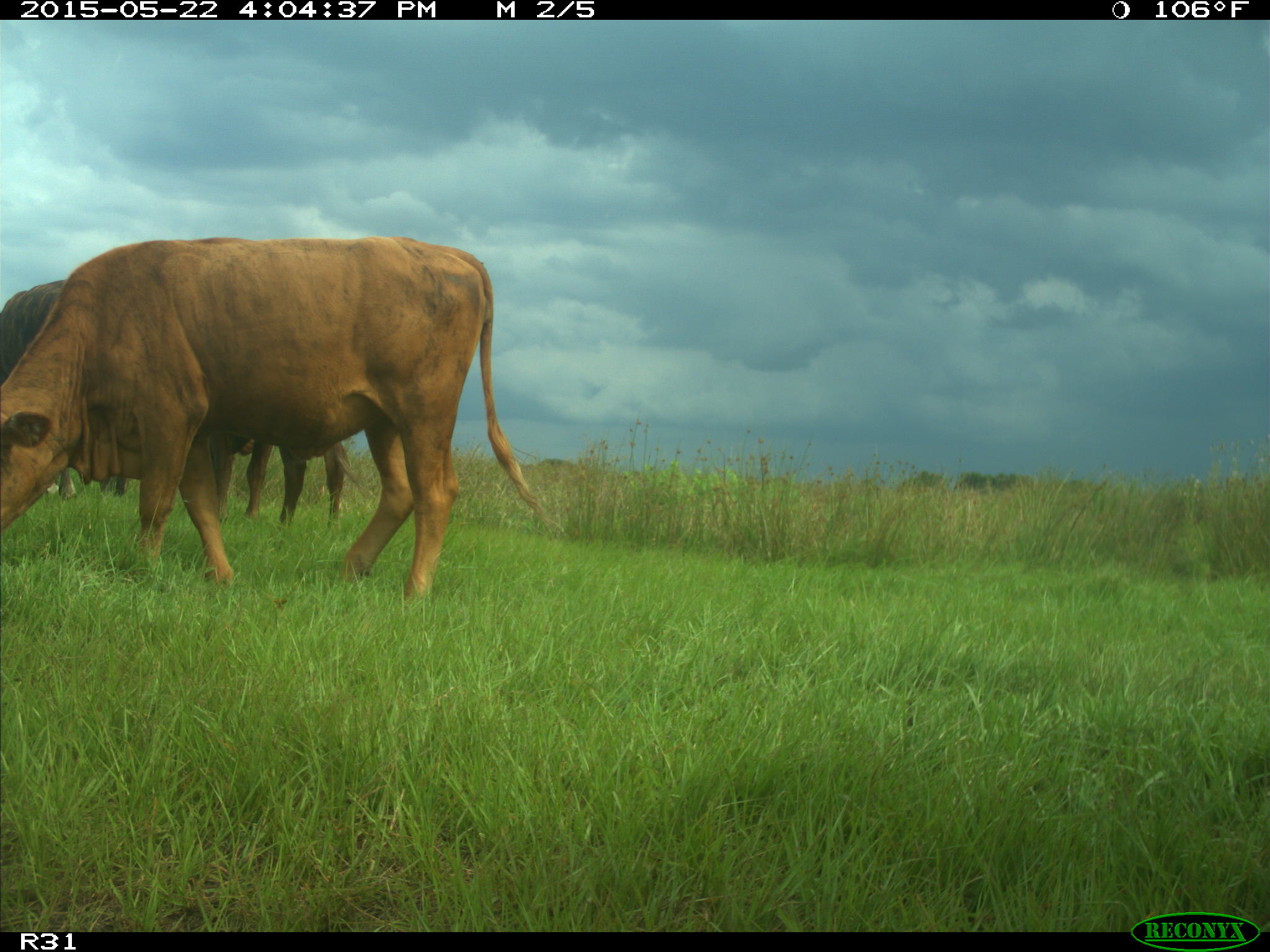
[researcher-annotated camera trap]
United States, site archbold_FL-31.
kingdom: Animalia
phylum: Chordata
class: Mammalia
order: Artiodactyla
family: Bovidae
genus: Bos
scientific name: Bos taurus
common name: domestic cow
Bos taurus (domestic cow).